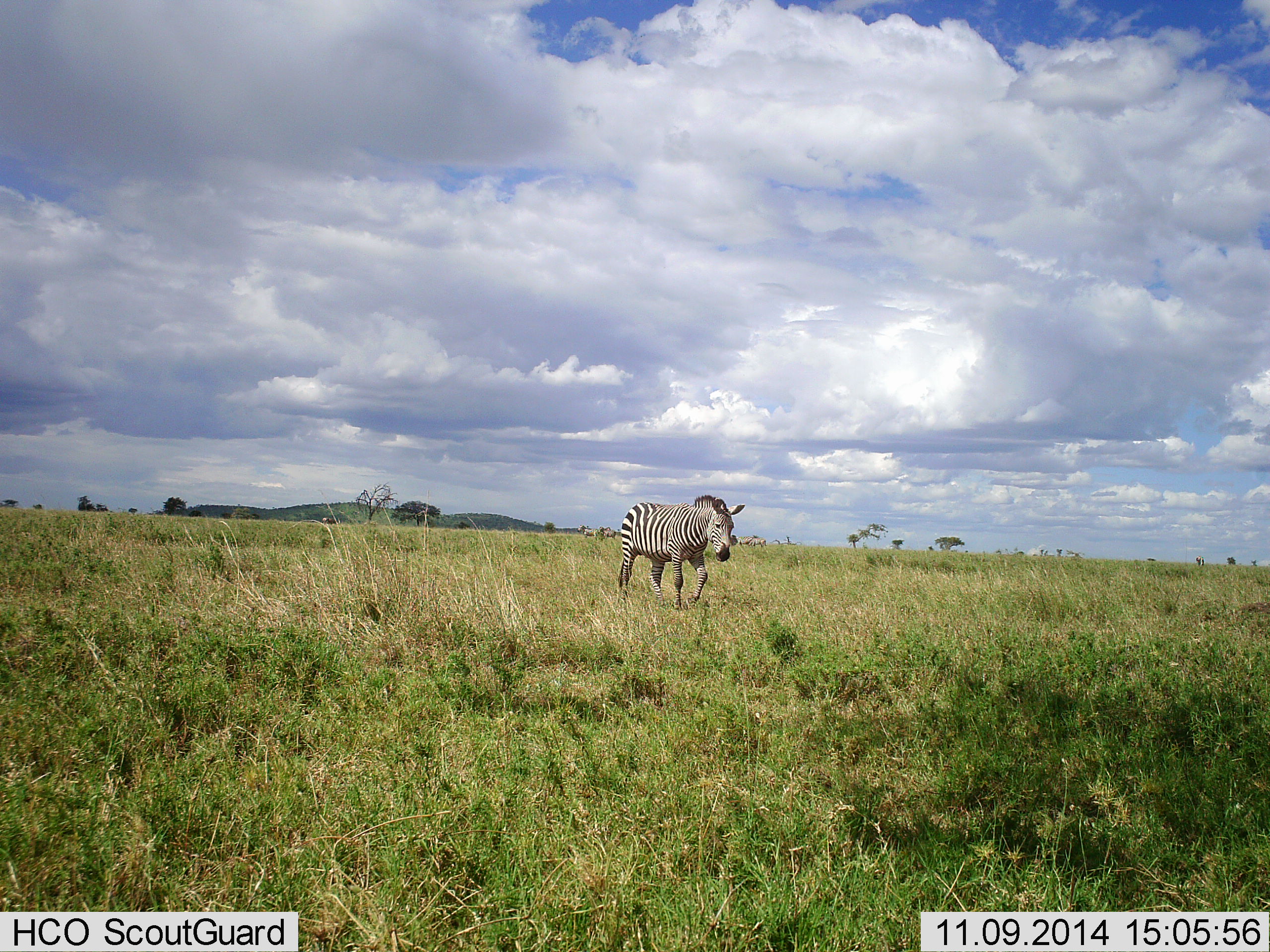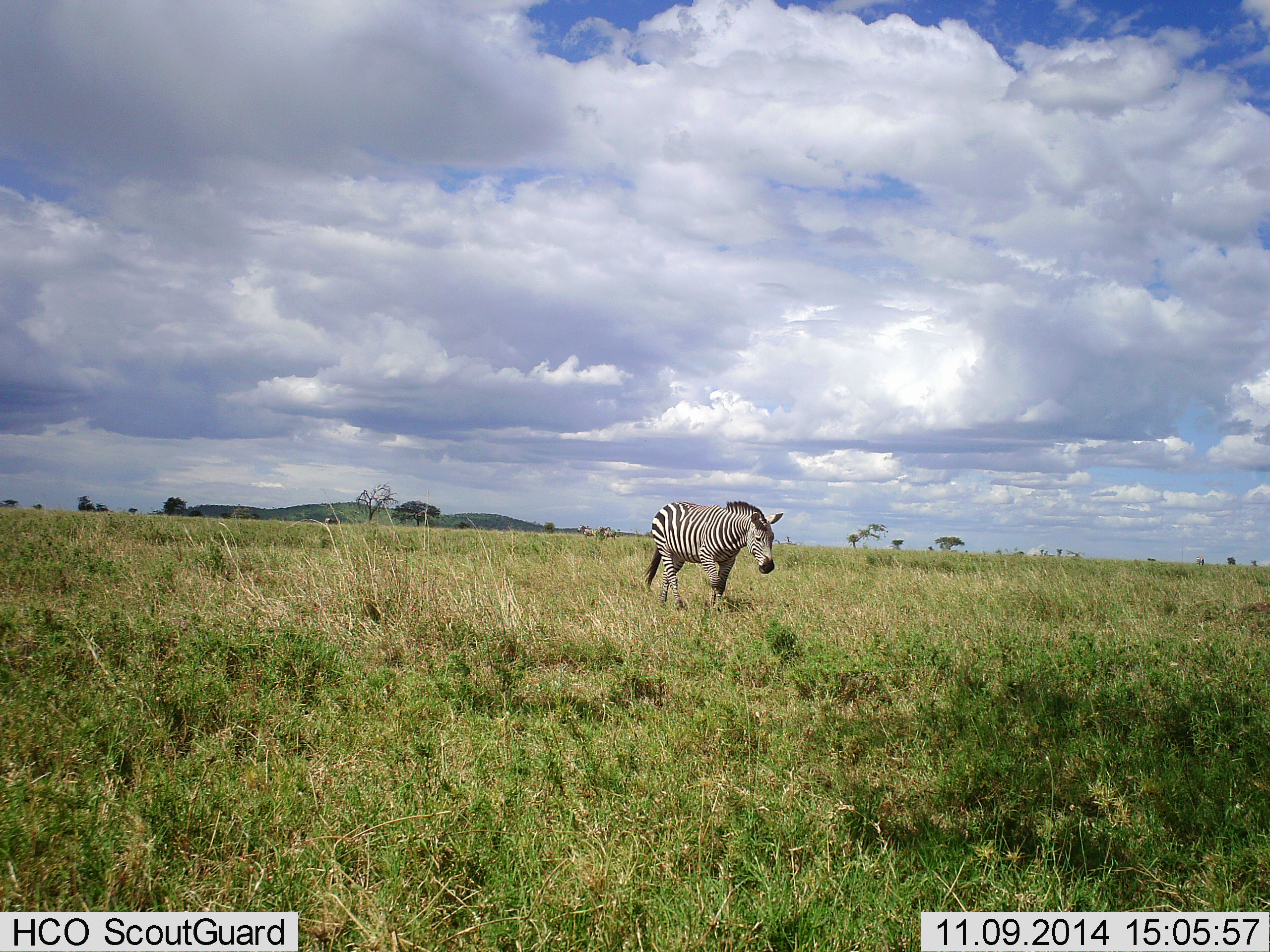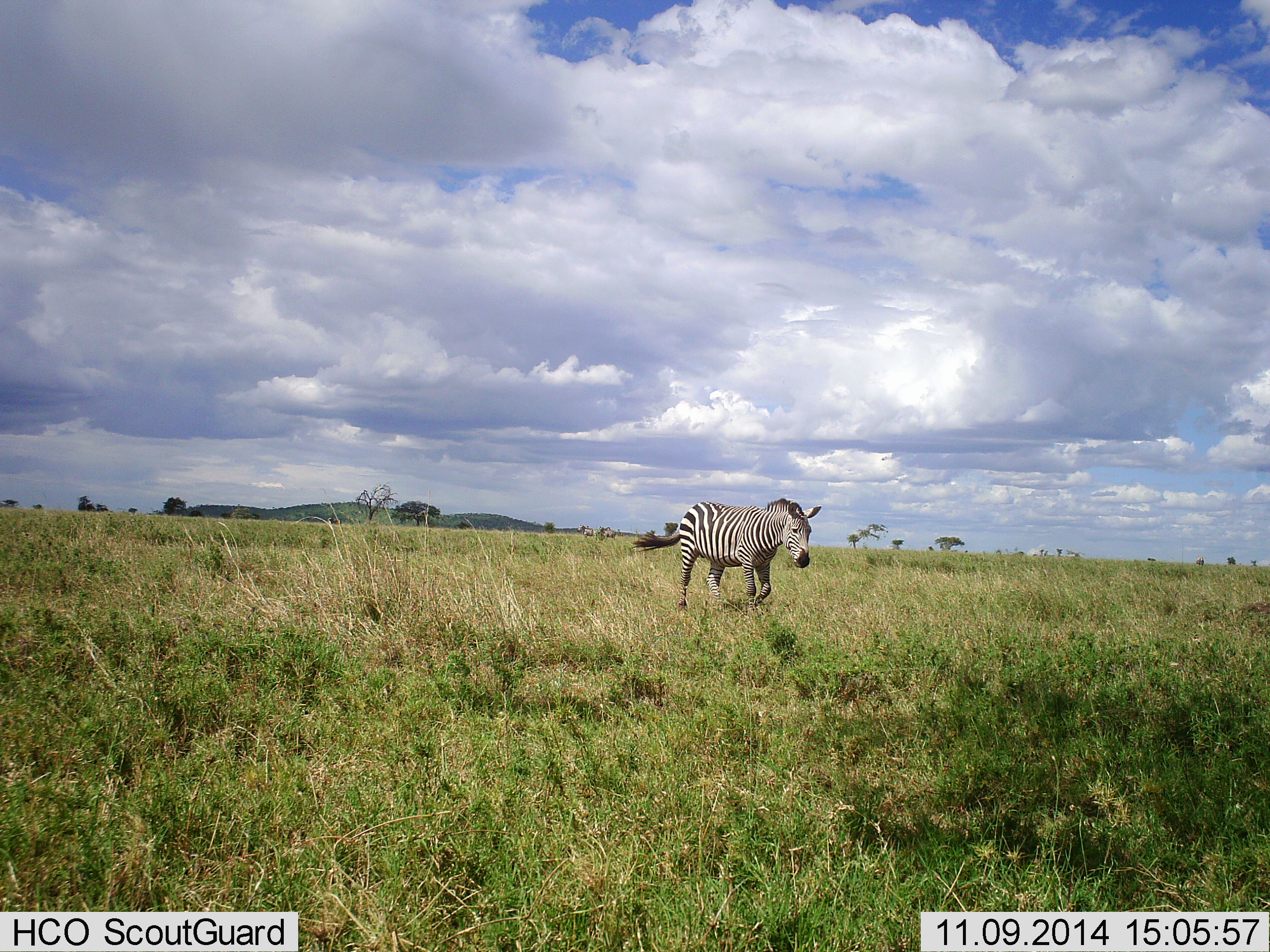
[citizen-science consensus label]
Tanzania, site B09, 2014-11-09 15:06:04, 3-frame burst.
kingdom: Animalia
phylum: Chordata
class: Mammalia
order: Perissodactyla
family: Equidae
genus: Equus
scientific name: Equus quagga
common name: plains zebra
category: zebra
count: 1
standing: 0%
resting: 0%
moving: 100%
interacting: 0%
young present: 0%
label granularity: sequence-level